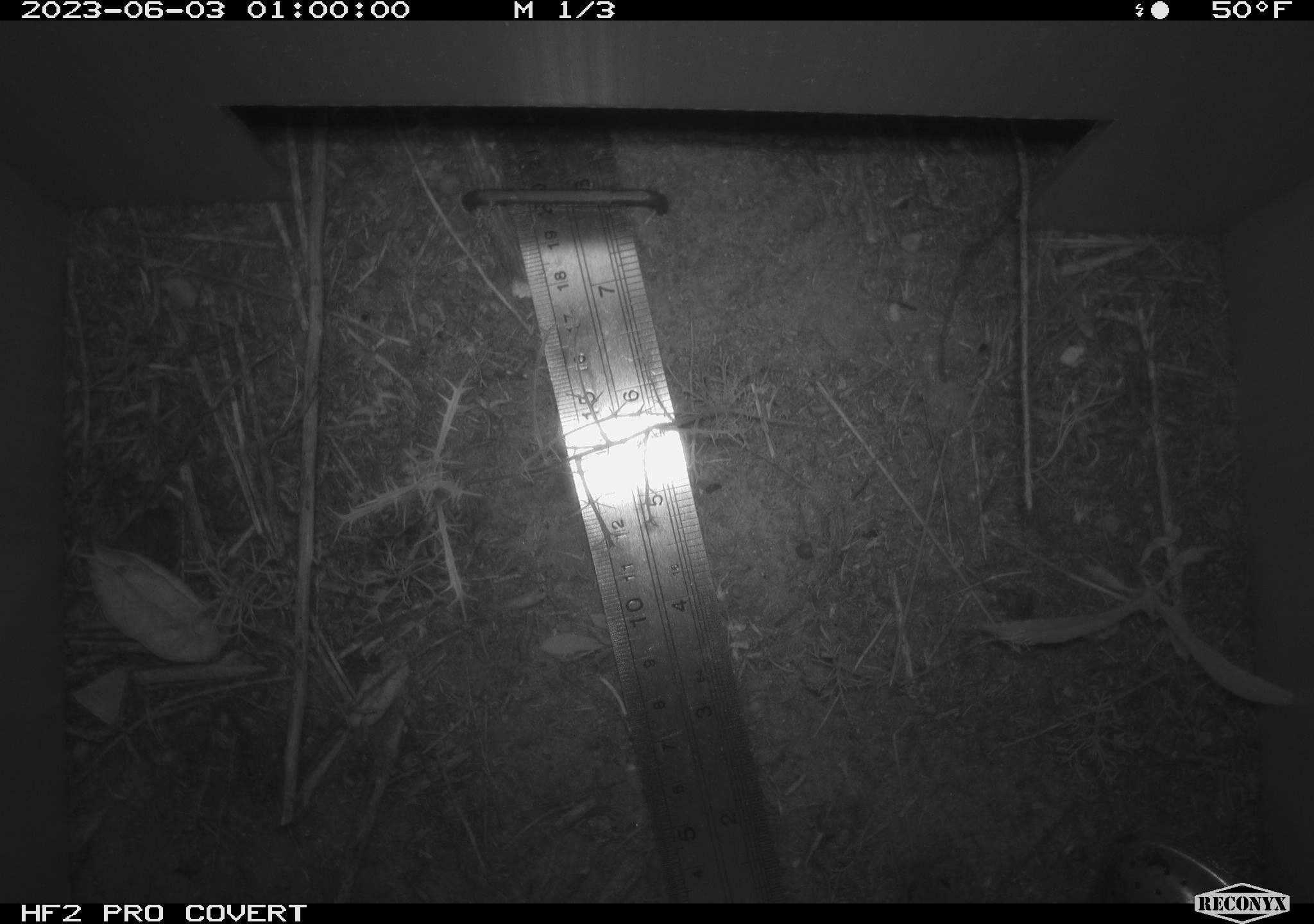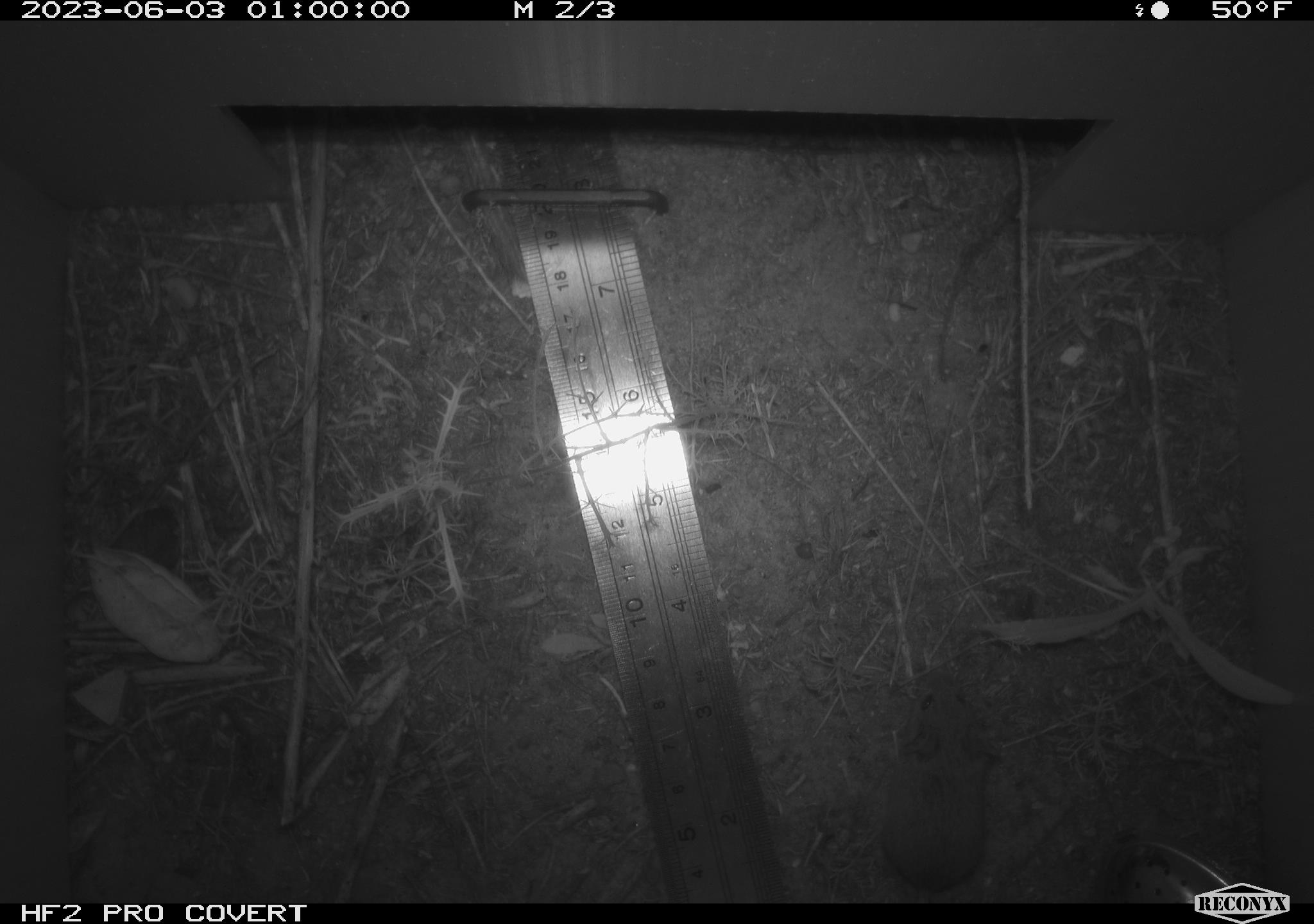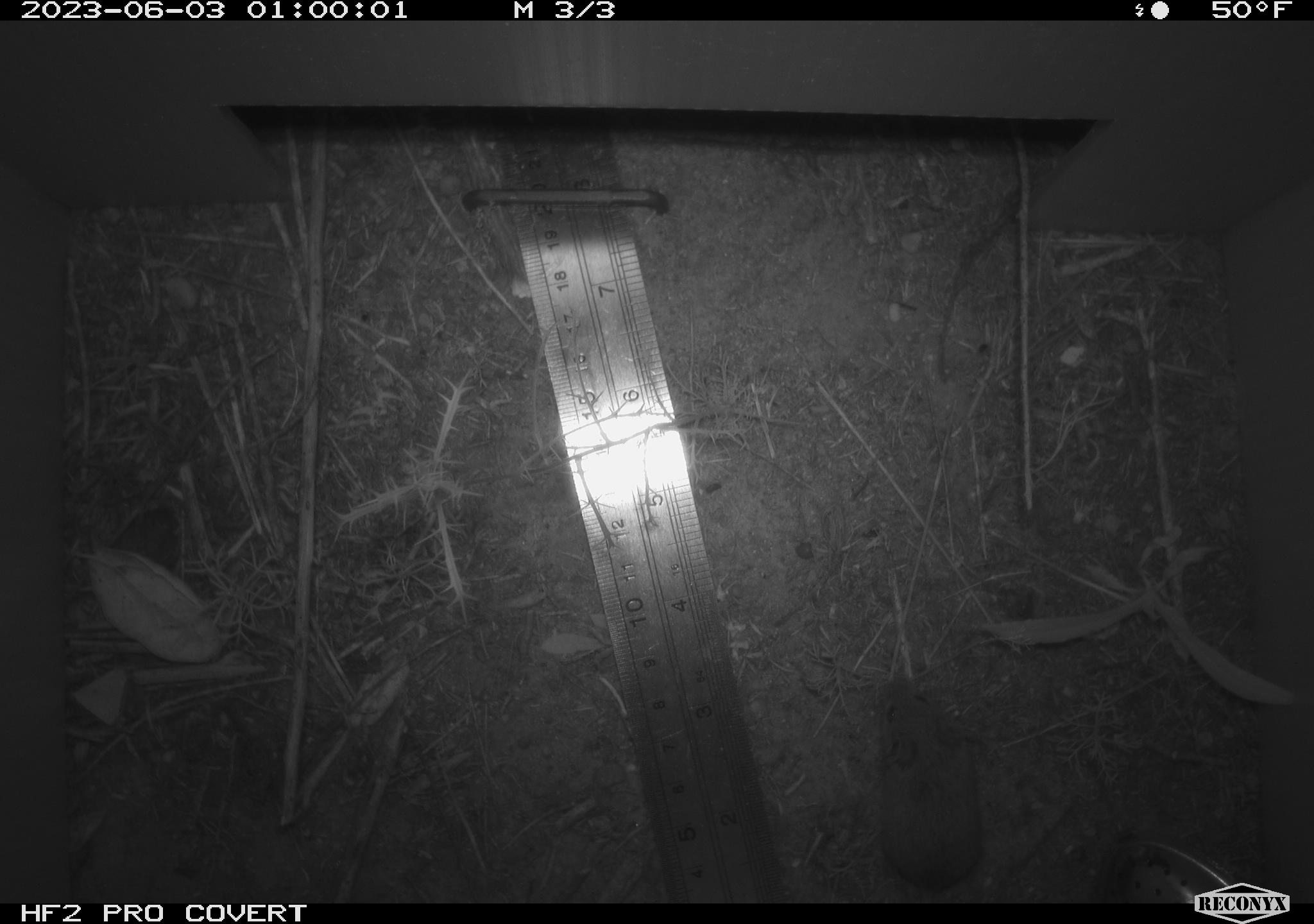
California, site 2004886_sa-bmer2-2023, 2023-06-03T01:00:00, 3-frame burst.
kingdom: Animalia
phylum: Chordata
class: Mammalia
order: Rodentia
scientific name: Rodentia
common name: mouse species